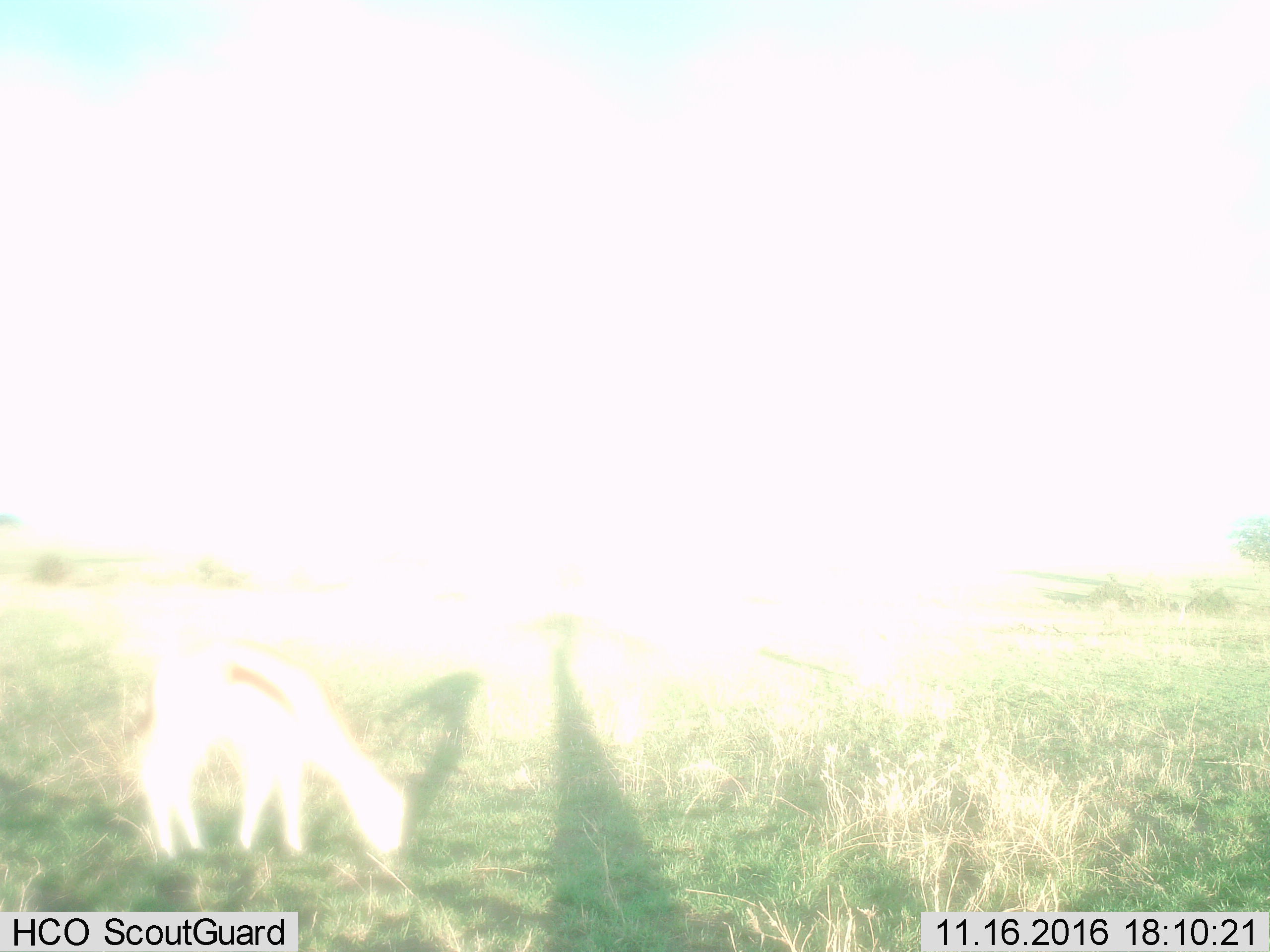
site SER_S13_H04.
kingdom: Animalia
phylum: Chordata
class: Mammalia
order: Artiodactyla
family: Bovidae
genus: Eudorcas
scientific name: Eudorcas thomsonii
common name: thomson's gazelle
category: gazellethomsons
Gazellethomsons (thomson's gazelle) (Eudorcas thomsonii), count 1. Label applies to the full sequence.